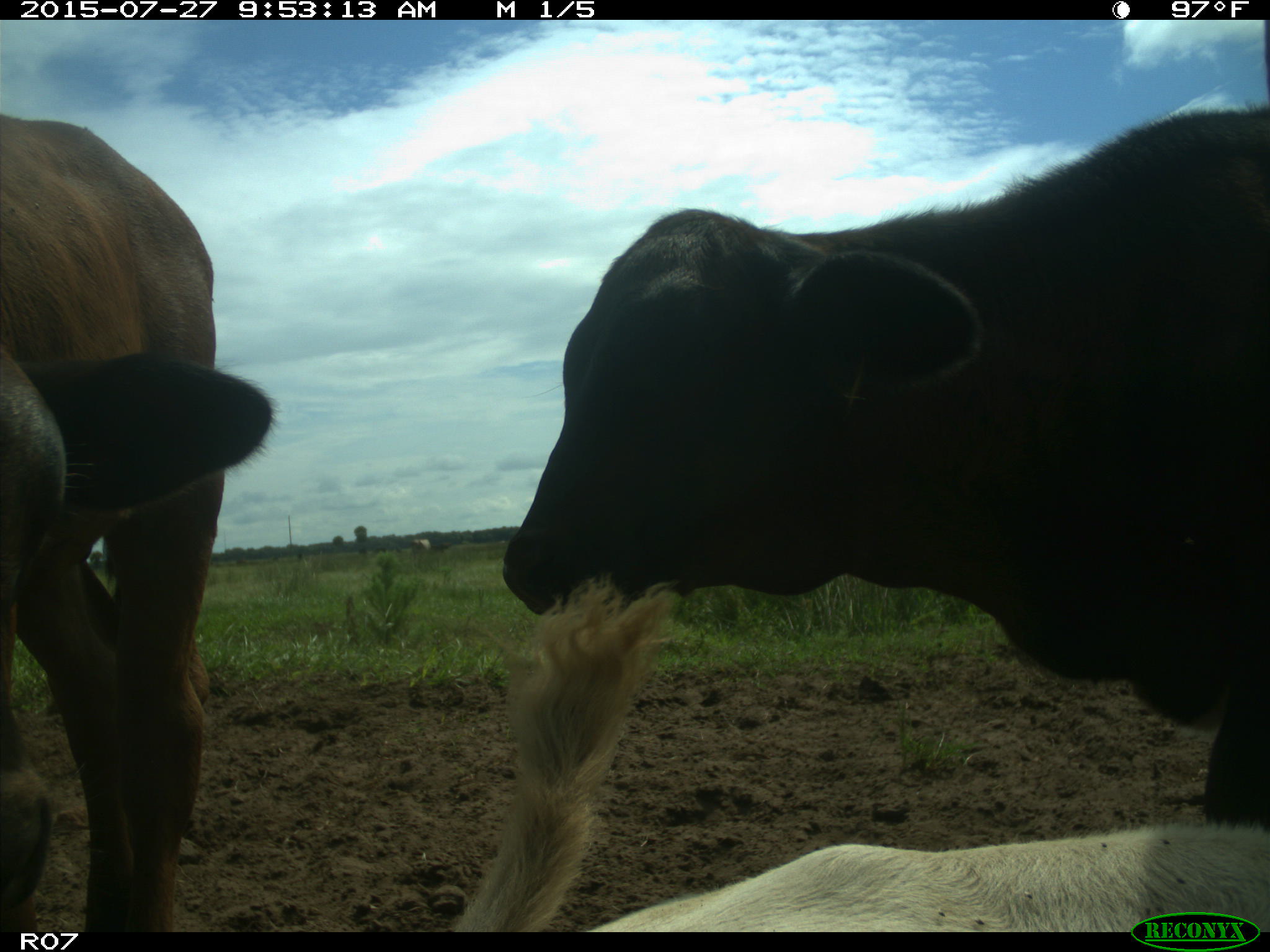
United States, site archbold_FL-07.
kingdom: Animalia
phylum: Chordata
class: Mammalia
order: Artiodactyla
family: Bovidae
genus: Bos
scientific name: Bos taurus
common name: domestic cow